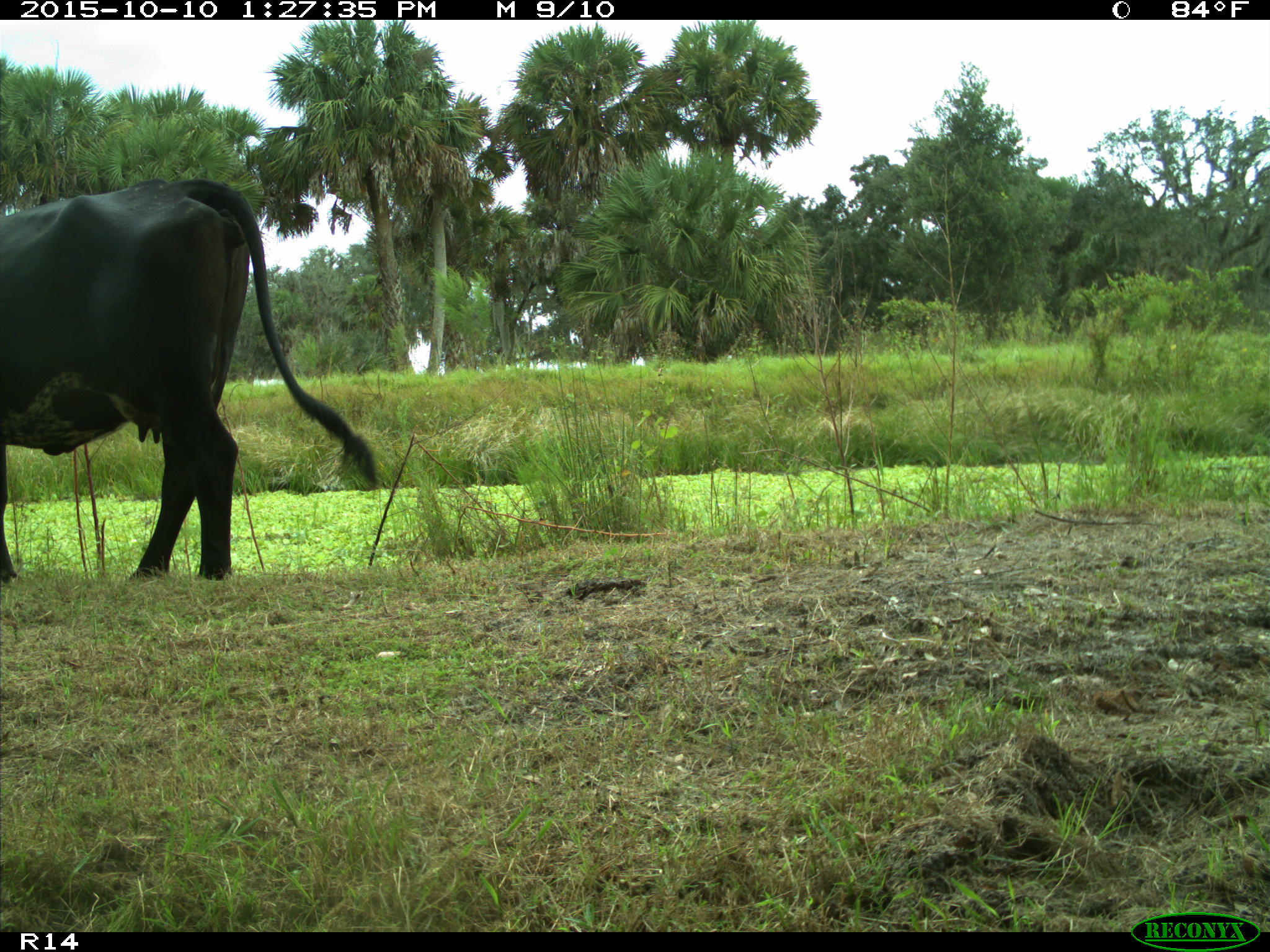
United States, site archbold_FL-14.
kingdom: Animalia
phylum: Chordata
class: Mammalia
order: Artiodactyla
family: Bovidae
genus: Bos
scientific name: Bos taurus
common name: domestic cow